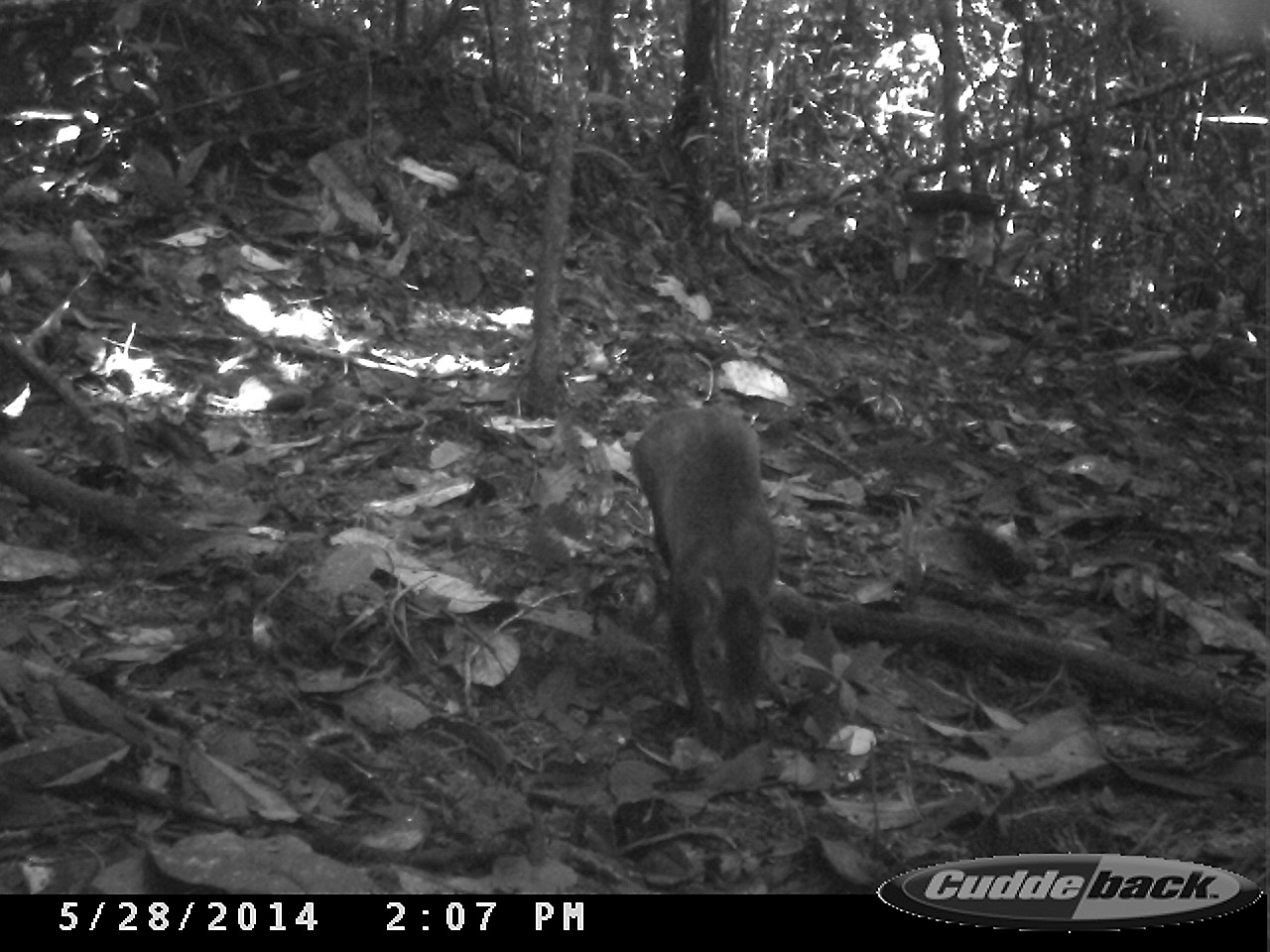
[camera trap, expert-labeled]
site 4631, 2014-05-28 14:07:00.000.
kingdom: Animalia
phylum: Chordata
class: Mammalia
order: Rodentia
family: Dasyproctidae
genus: Dasyprocta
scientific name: Dasyprocta leporina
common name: red-rumped agouti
Dasyprocta leporina (red-rumped agouti), count 1, age adult.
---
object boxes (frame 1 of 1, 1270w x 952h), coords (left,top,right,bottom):
dasyprocta leporina: (629,405,779,743)